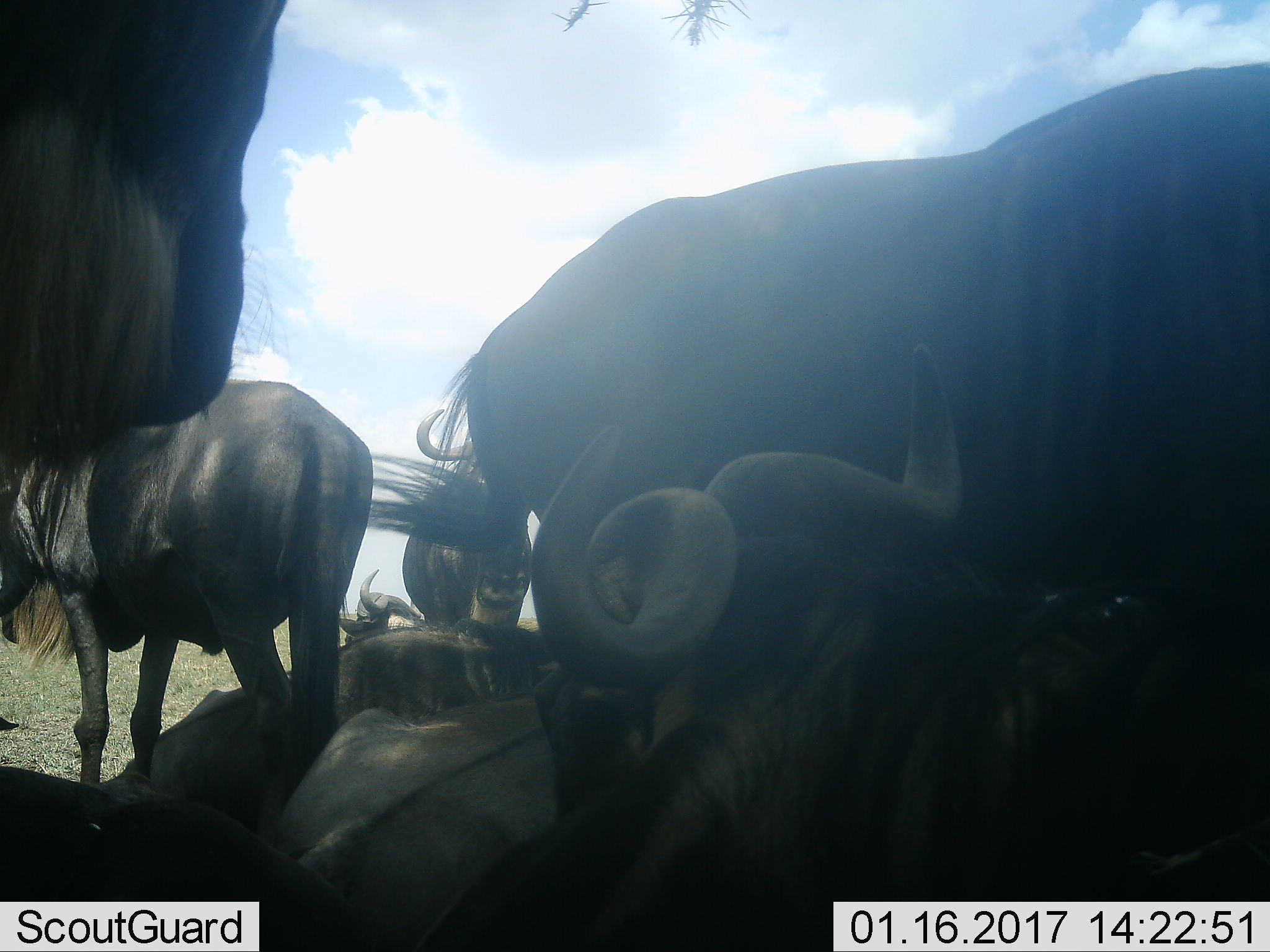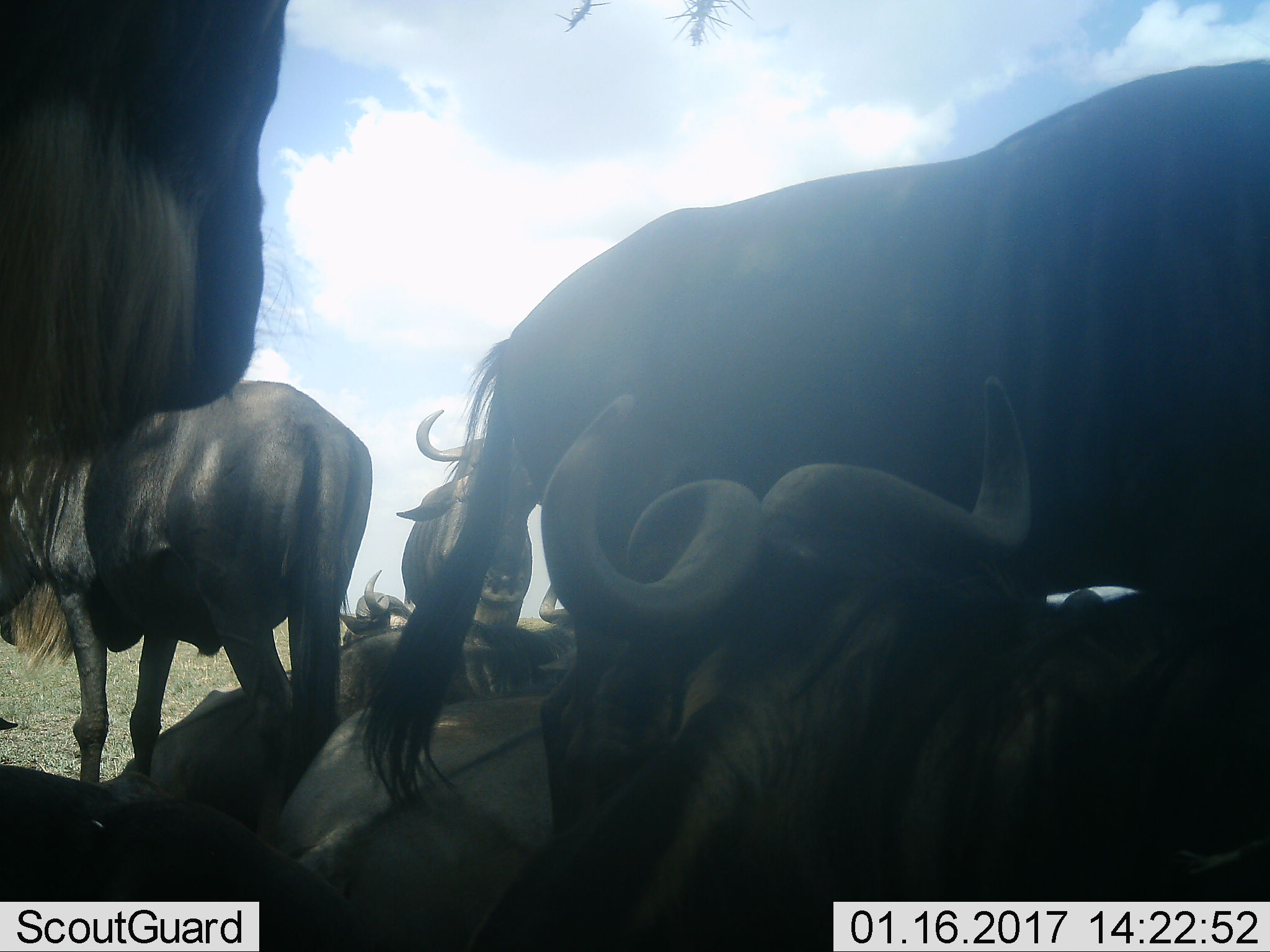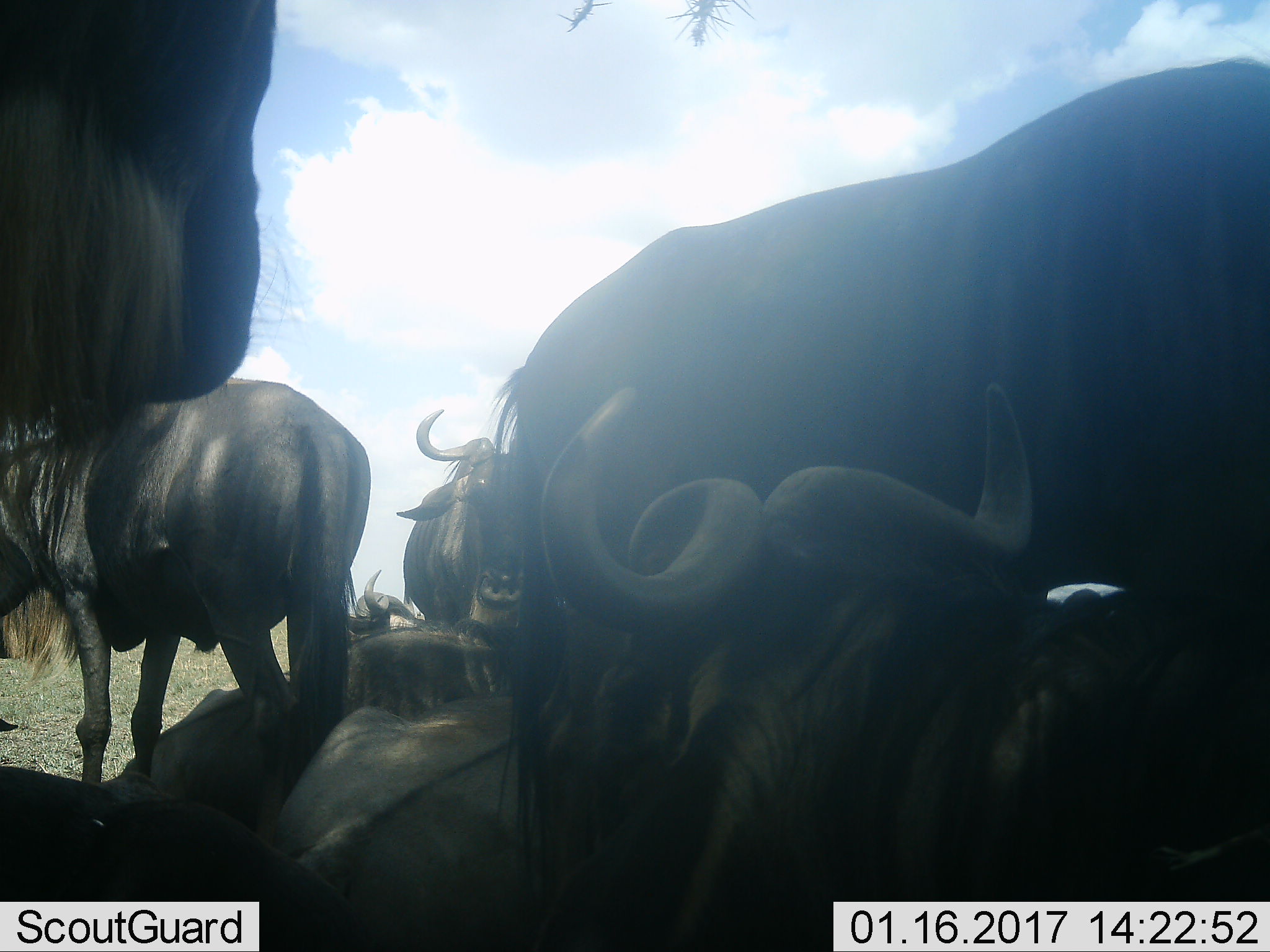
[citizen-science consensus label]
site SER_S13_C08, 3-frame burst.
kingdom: Animalia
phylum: Chordata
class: Mammalia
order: Artiodactyla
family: Bovidae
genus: Connochaetes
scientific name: Connochaetes taurinus taurinus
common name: blue wildebeest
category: wildebeestblue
Wildebeestblue (blue wildebeest) (Connochaetes taurinus taurinus), count 9. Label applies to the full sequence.